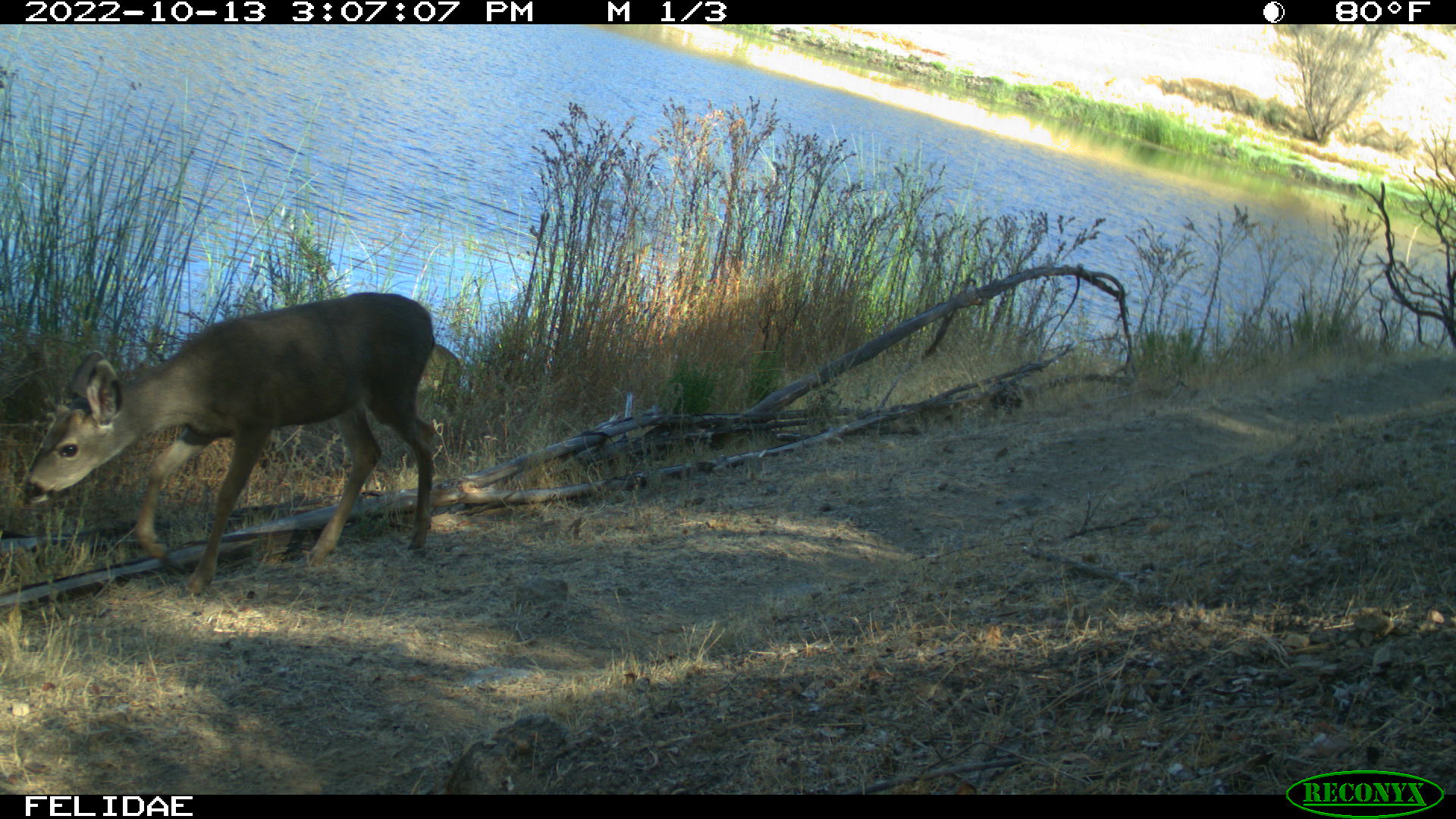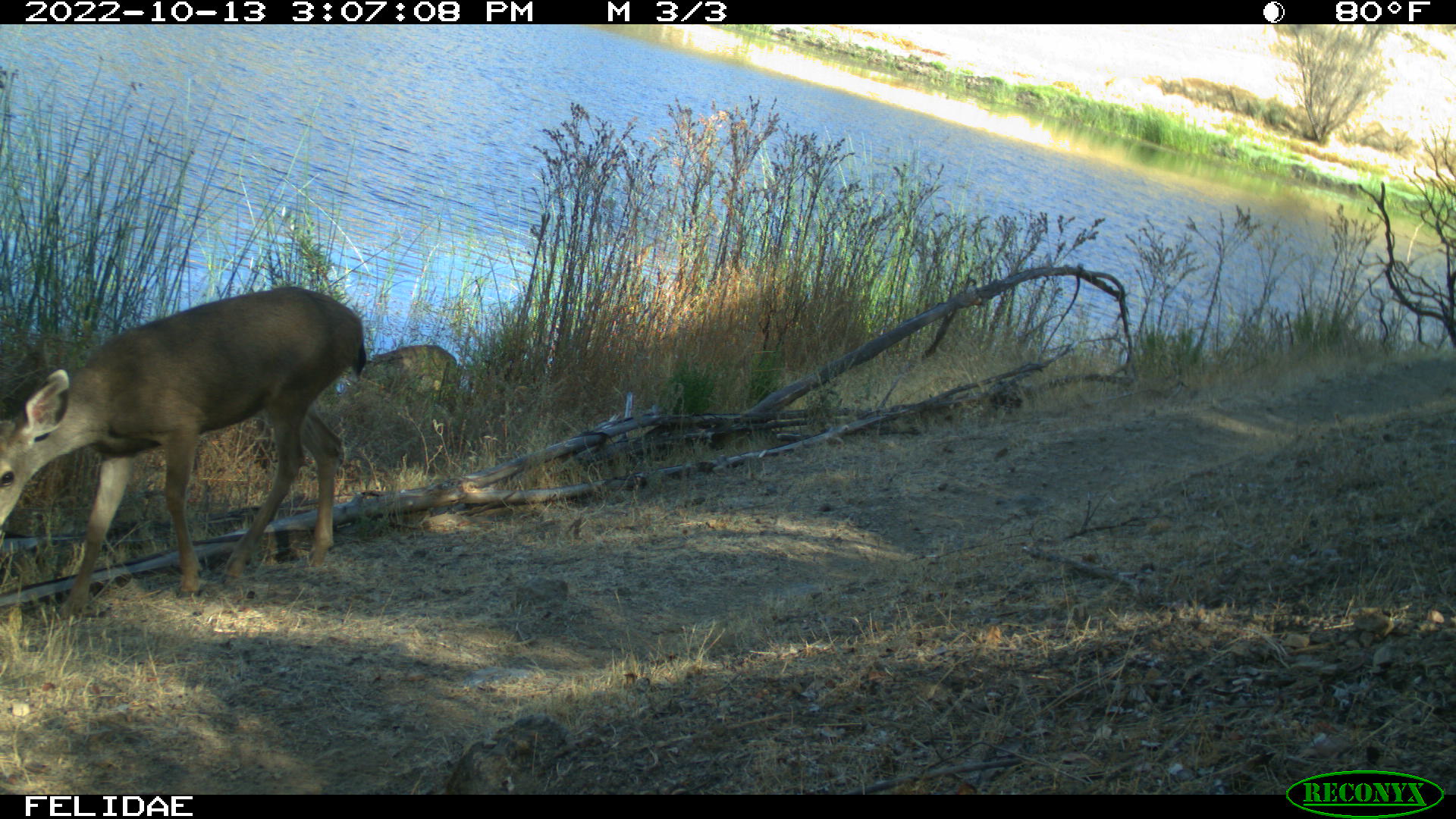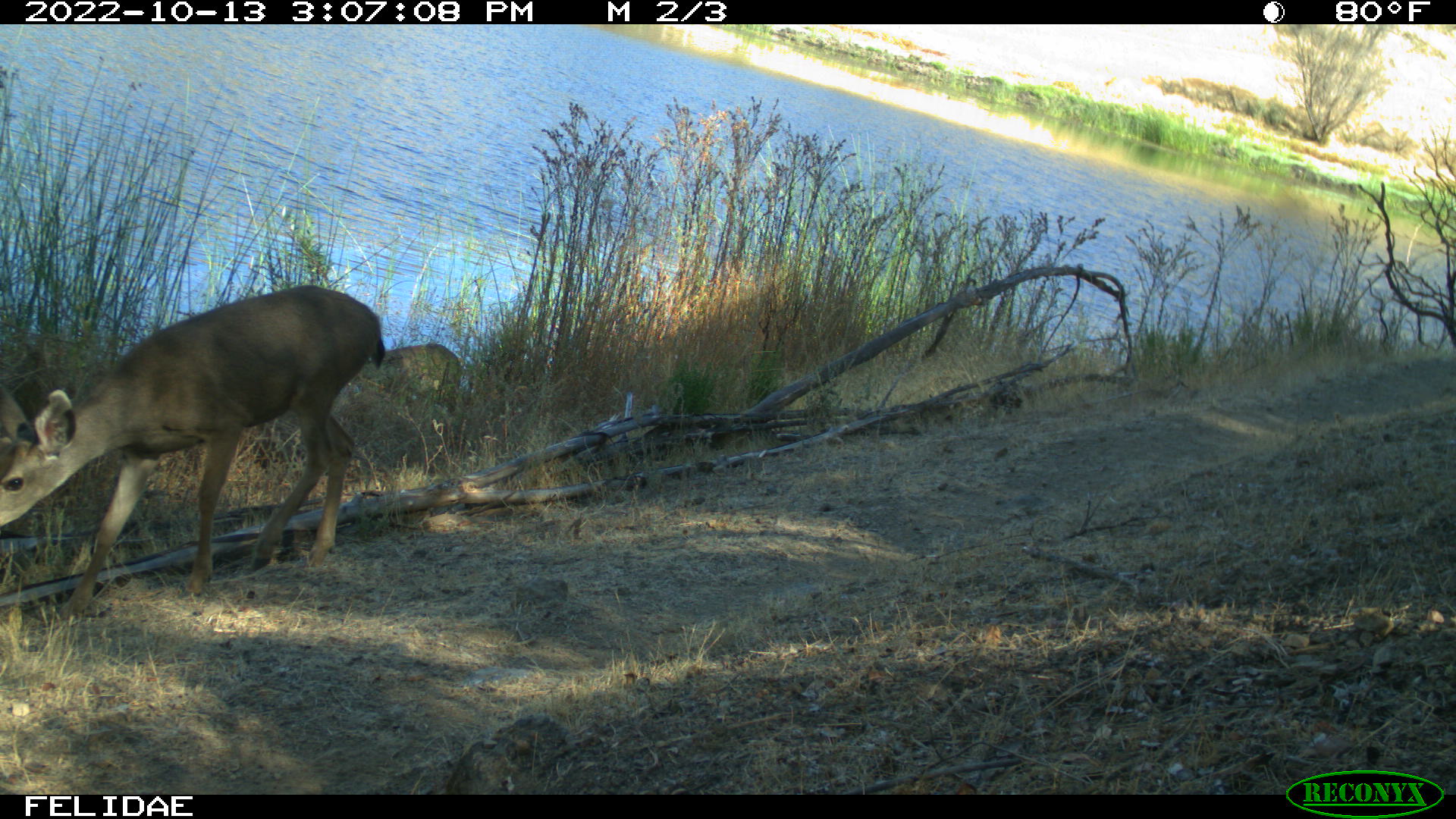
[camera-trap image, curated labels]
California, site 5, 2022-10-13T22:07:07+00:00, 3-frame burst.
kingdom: Animalia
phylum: Chordata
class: Mammalia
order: Artiodactyla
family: Cervidae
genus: Odocoileus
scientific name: Odocoileus hemionus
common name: mule deer